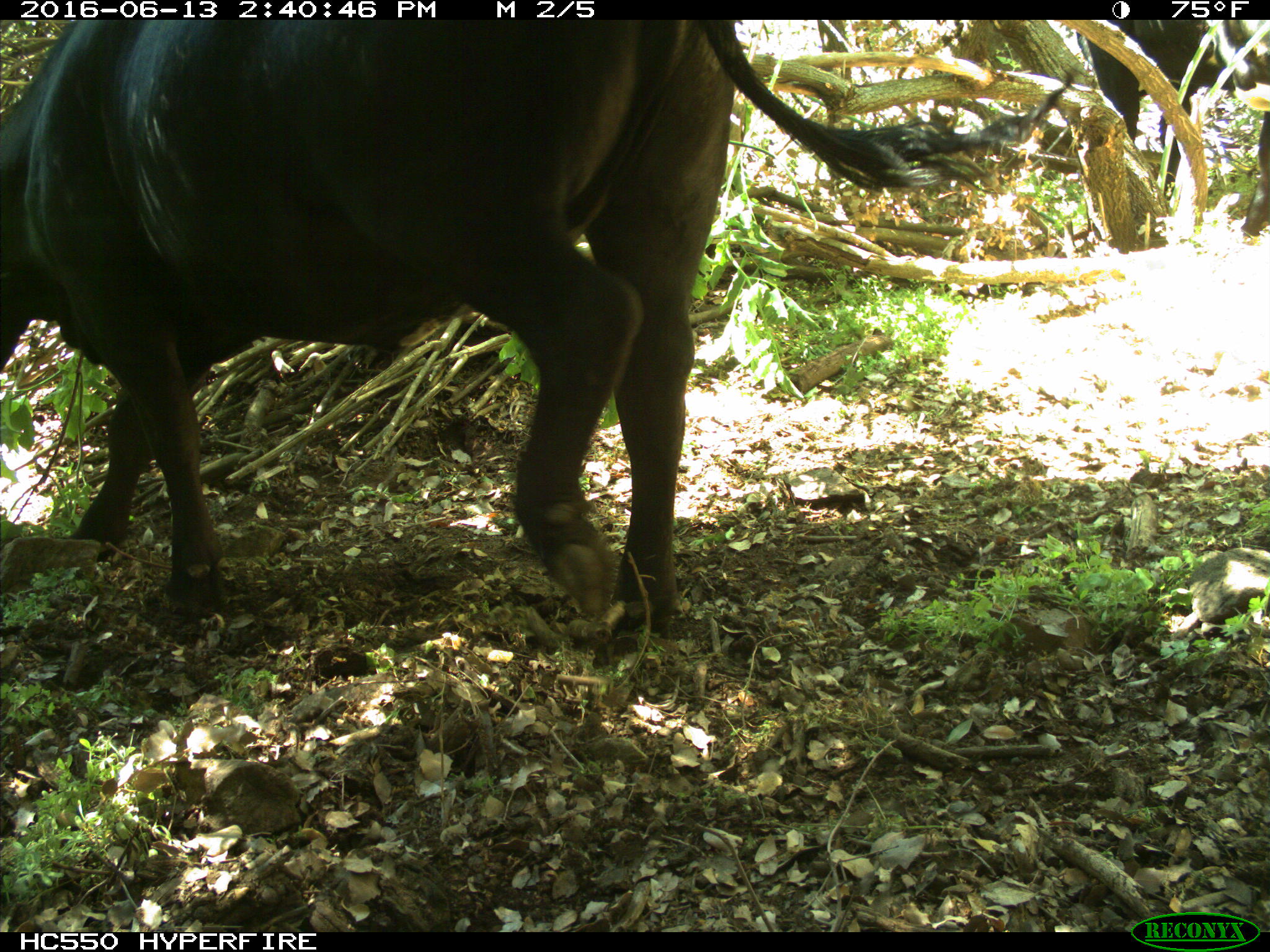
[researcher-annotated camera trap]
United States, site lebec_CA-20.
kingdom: Animalia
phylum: Chordata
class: Mammalia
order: Artiodactyla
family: Bovidae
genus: Bos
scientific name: Bos taurus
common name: domestic cow